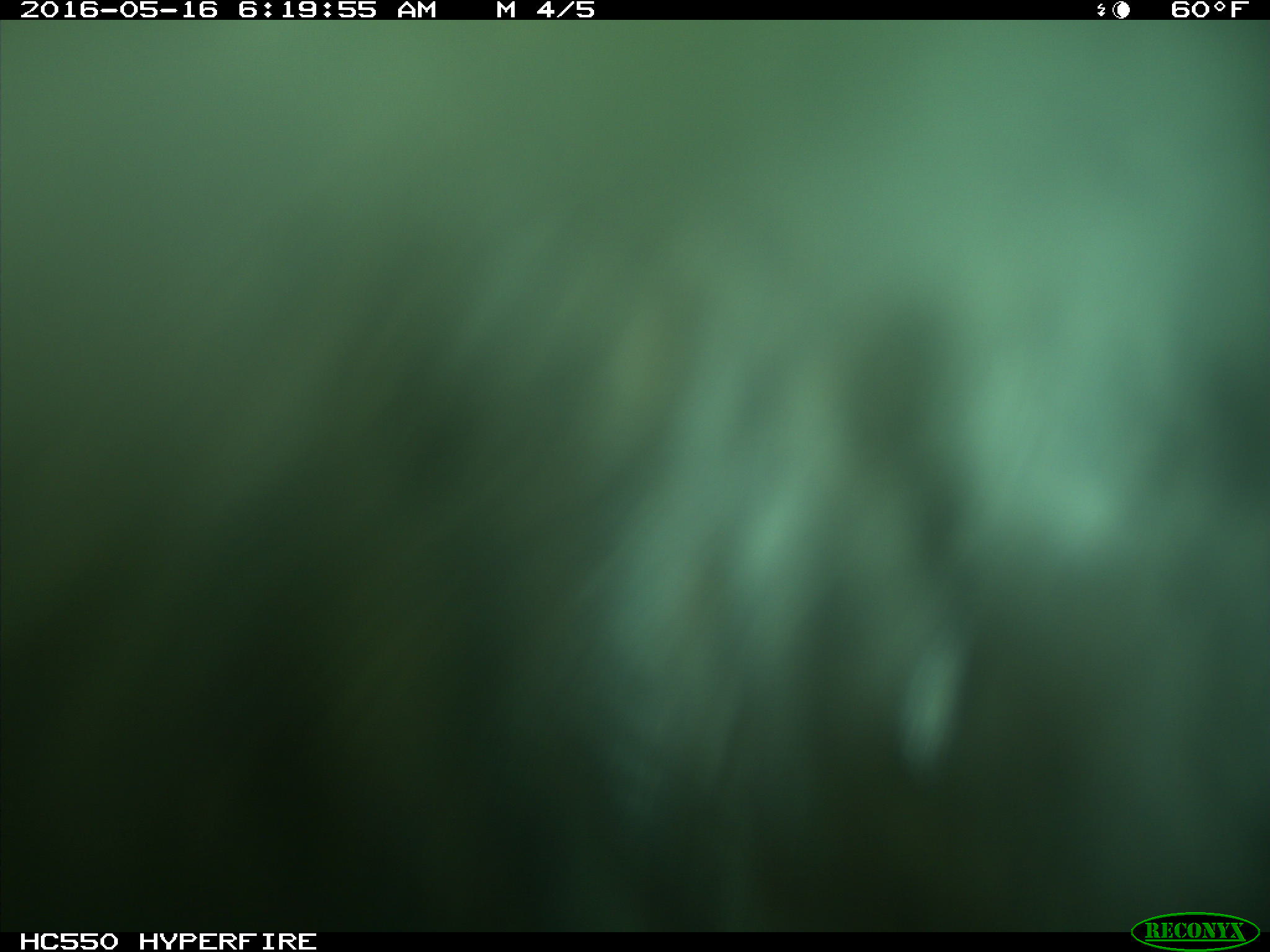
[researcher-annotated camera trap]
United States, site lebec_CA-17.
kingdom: Animalia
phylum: Chordata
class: Mammalia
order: Artiodactyla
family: Bovidae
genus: Bos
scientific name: Bos taurus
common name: domestic cow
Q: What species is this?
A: Bos taurus (domestic cow).